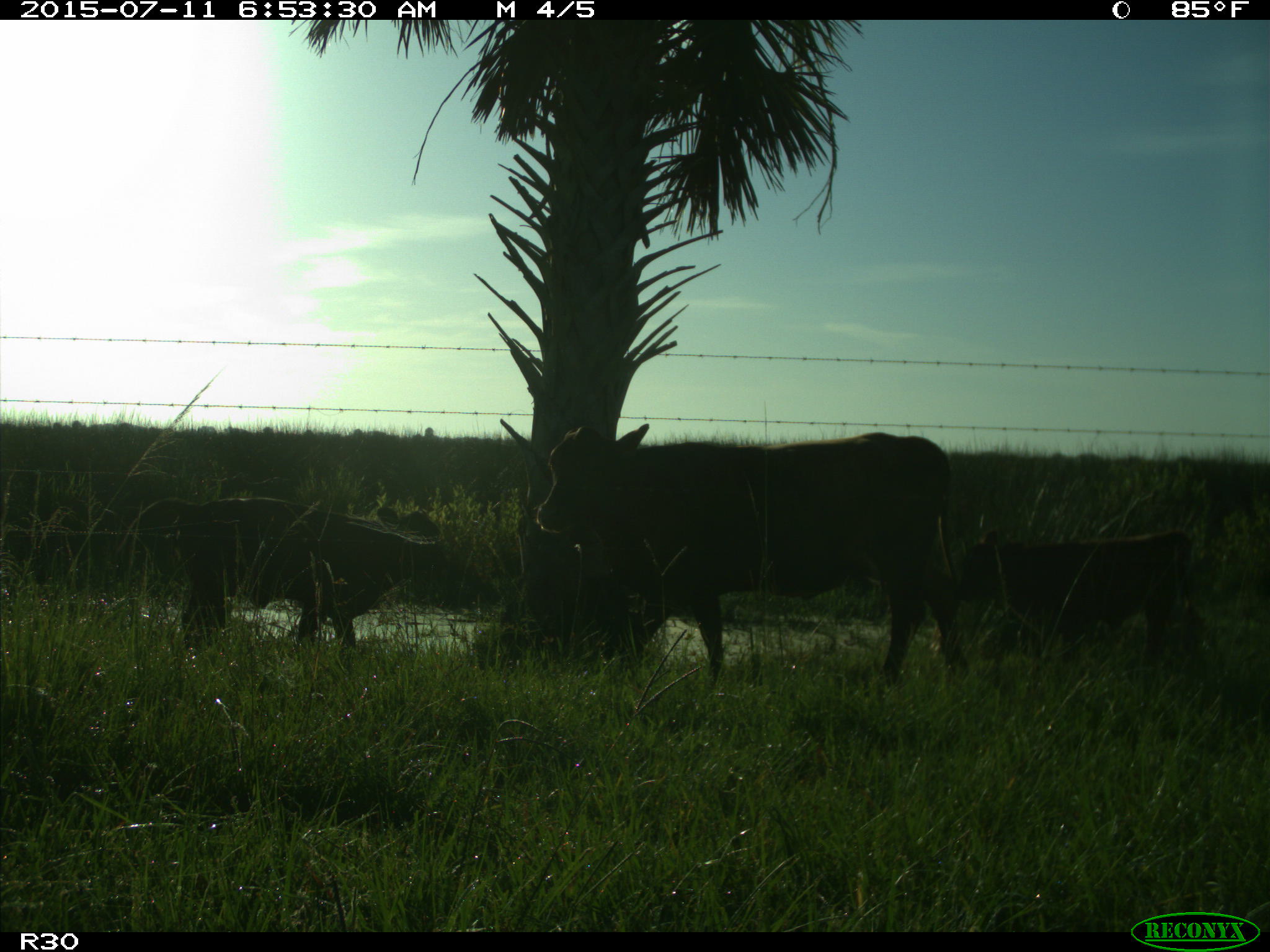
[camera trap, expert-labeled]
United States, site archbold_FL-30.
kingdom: Animalia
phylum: Chordata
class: Mammalia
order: Artiodactyla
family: Bovidae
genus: Bos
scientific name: Bos taurus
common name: domestic cow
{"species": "Bos taurus (domestic cow)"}